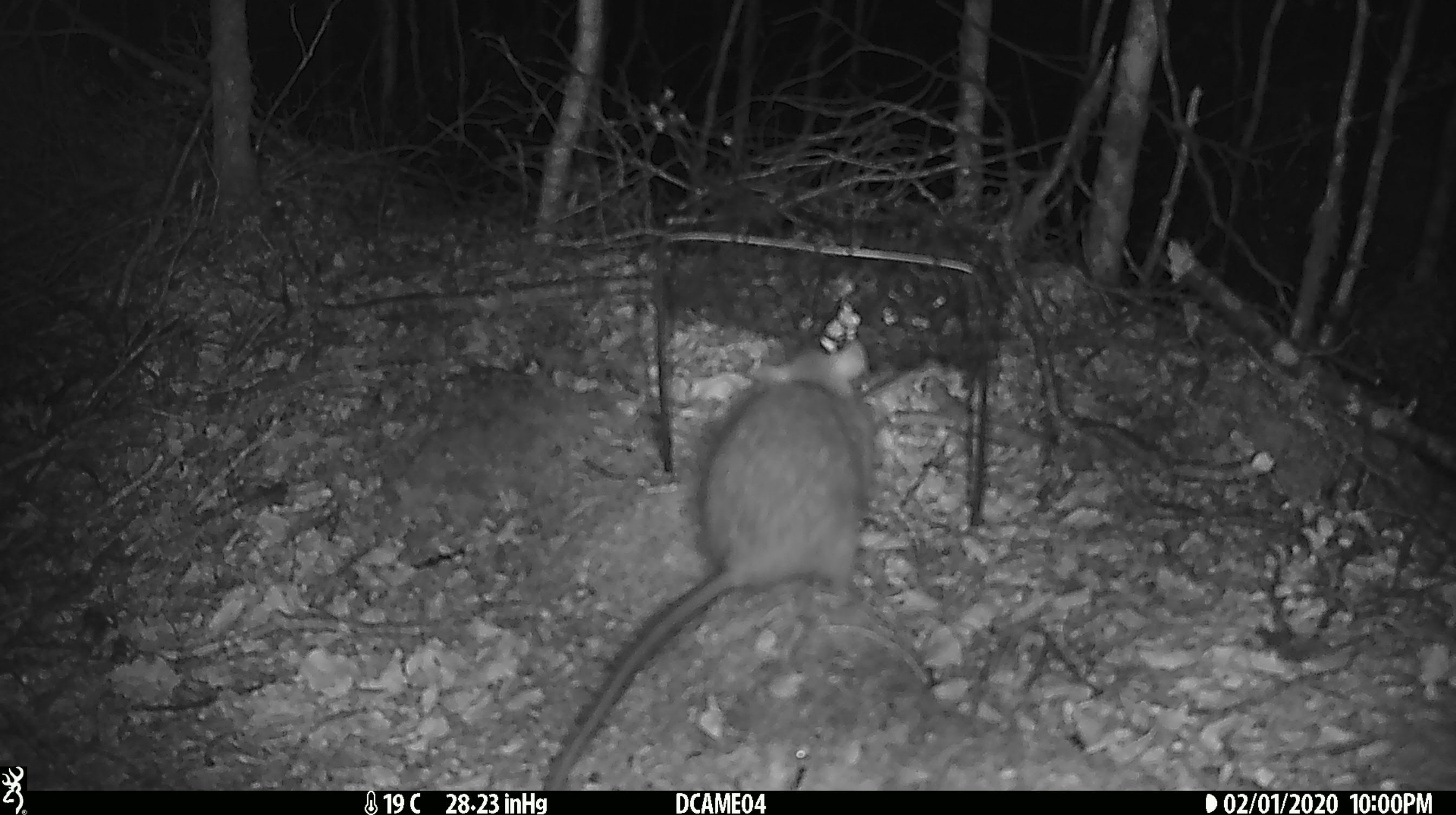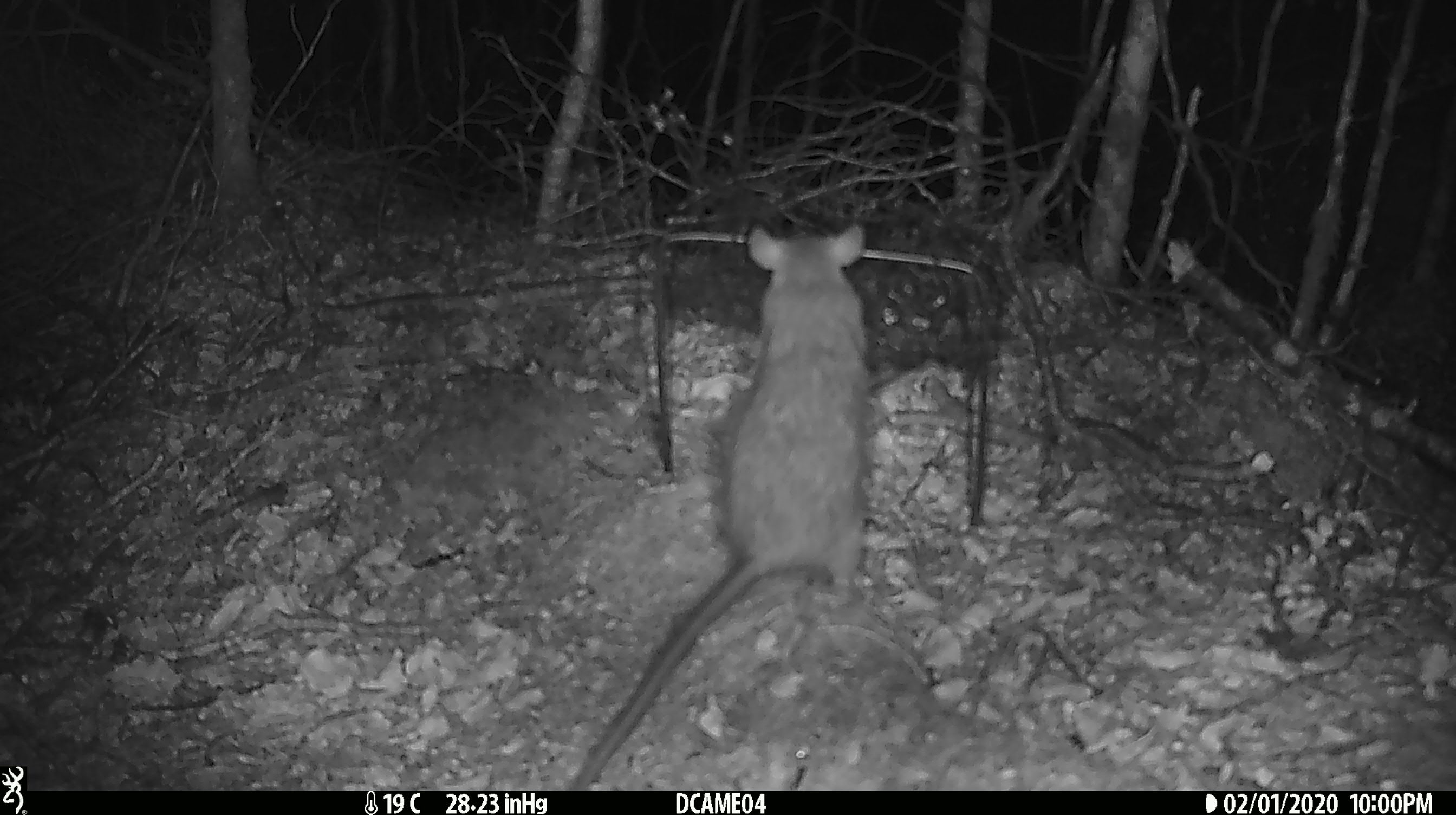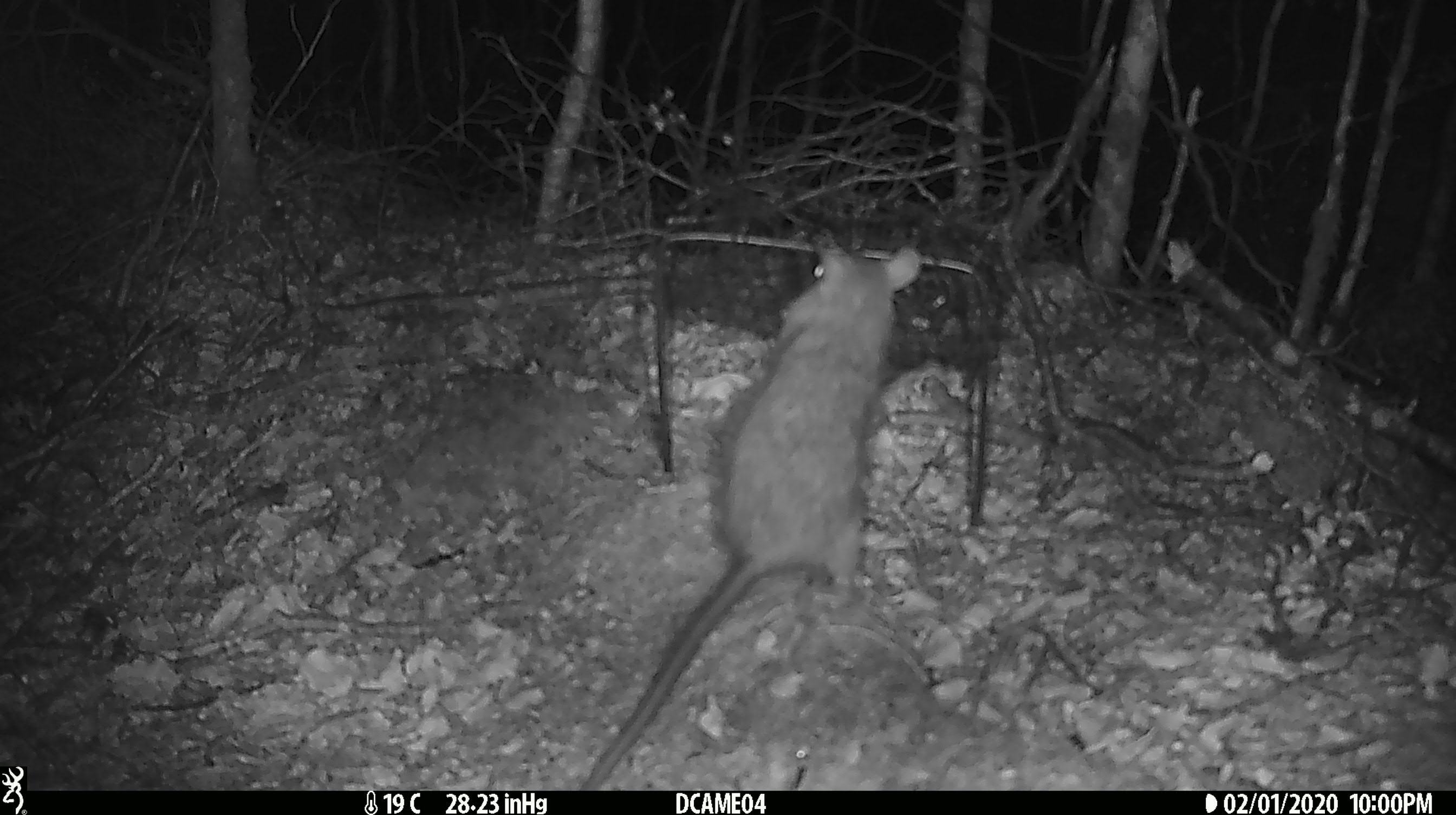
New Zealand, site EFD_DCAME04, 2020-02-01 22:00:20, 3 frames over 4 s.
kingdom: Animalia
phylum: Chordata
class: Mammalia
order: Rodentia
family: Muridae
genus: Rattus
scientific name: Rattus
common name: rat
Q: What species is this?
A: Rat (Rattus).